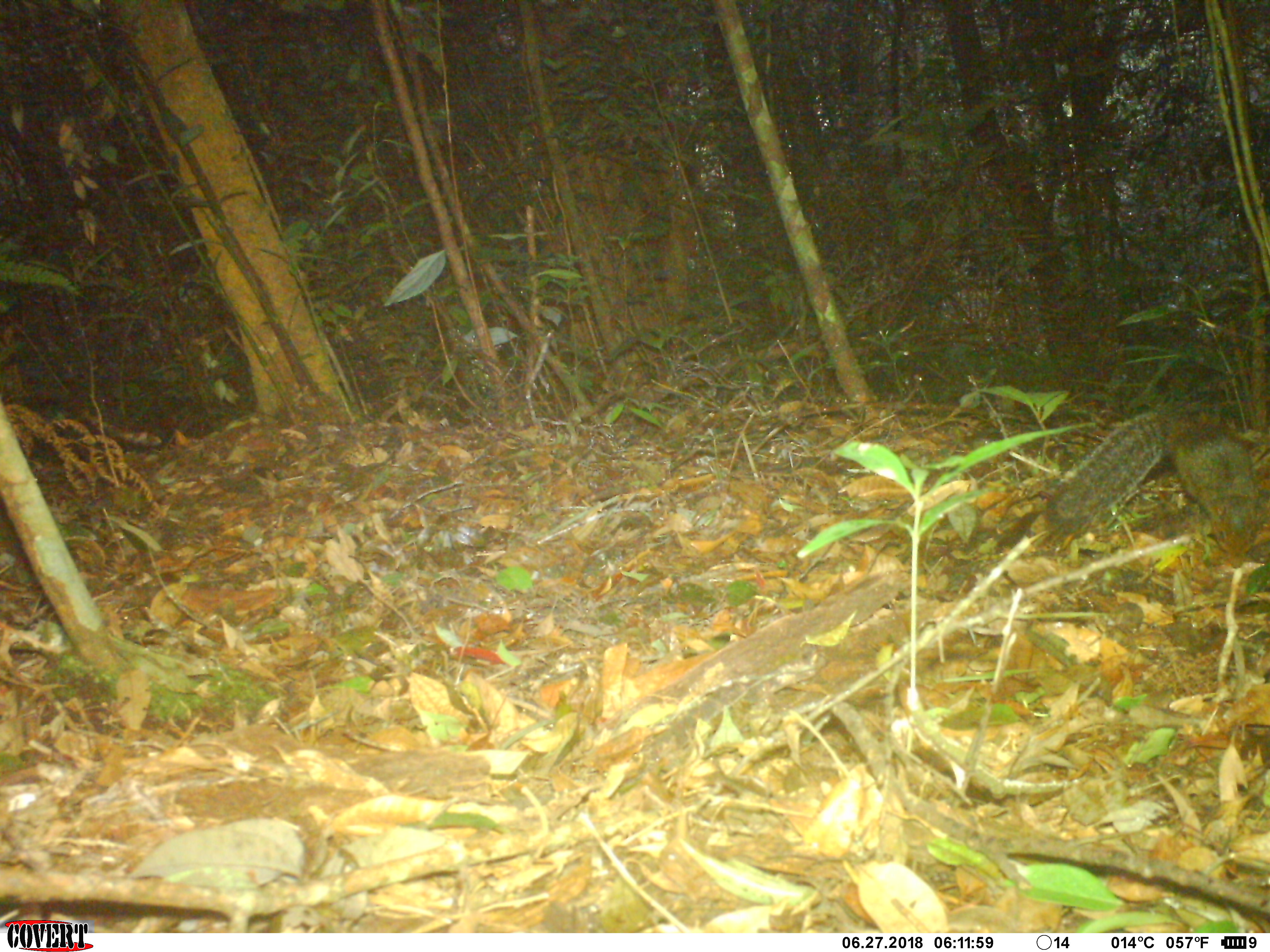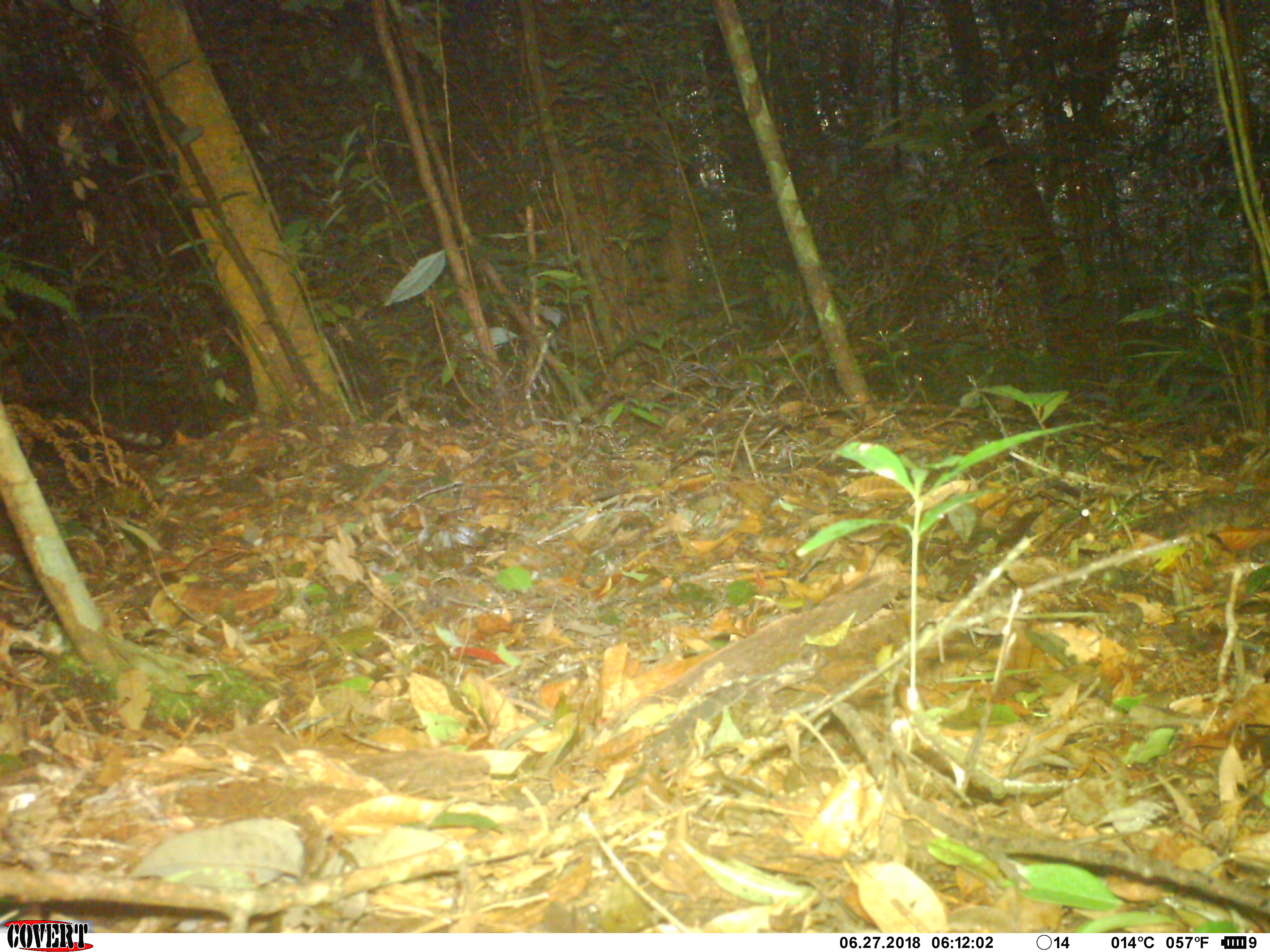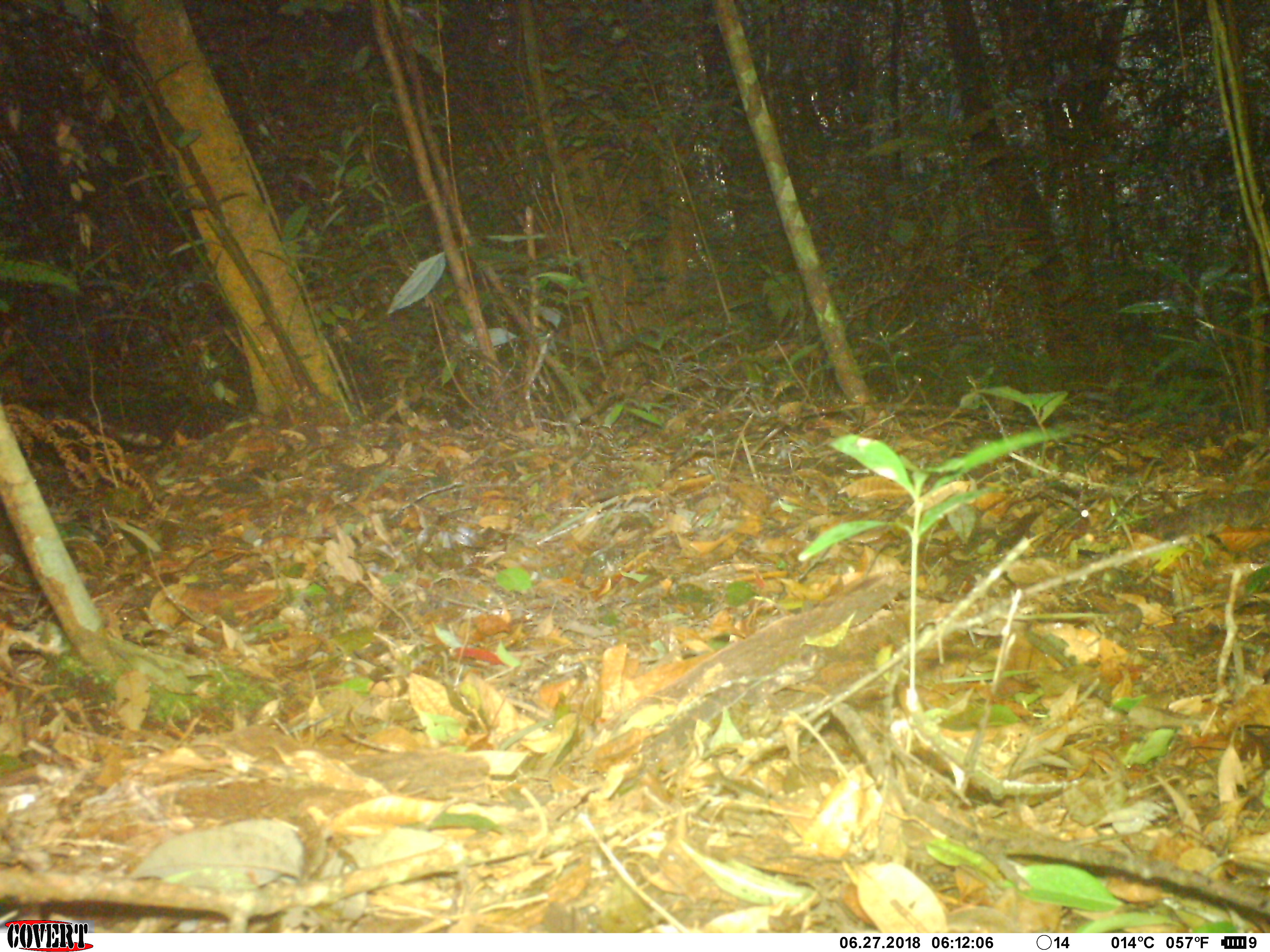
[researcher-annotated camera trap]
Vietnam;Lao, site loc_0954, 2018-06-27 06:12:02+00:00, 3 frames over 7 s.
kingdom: Animalia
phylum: Chordata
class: Mammalia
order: Rodentia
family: Sciuridae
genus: Dremomys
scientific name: Dremomys rufigenis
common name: red-cheeked squirrel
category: red cheeked squirrel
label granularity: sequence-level